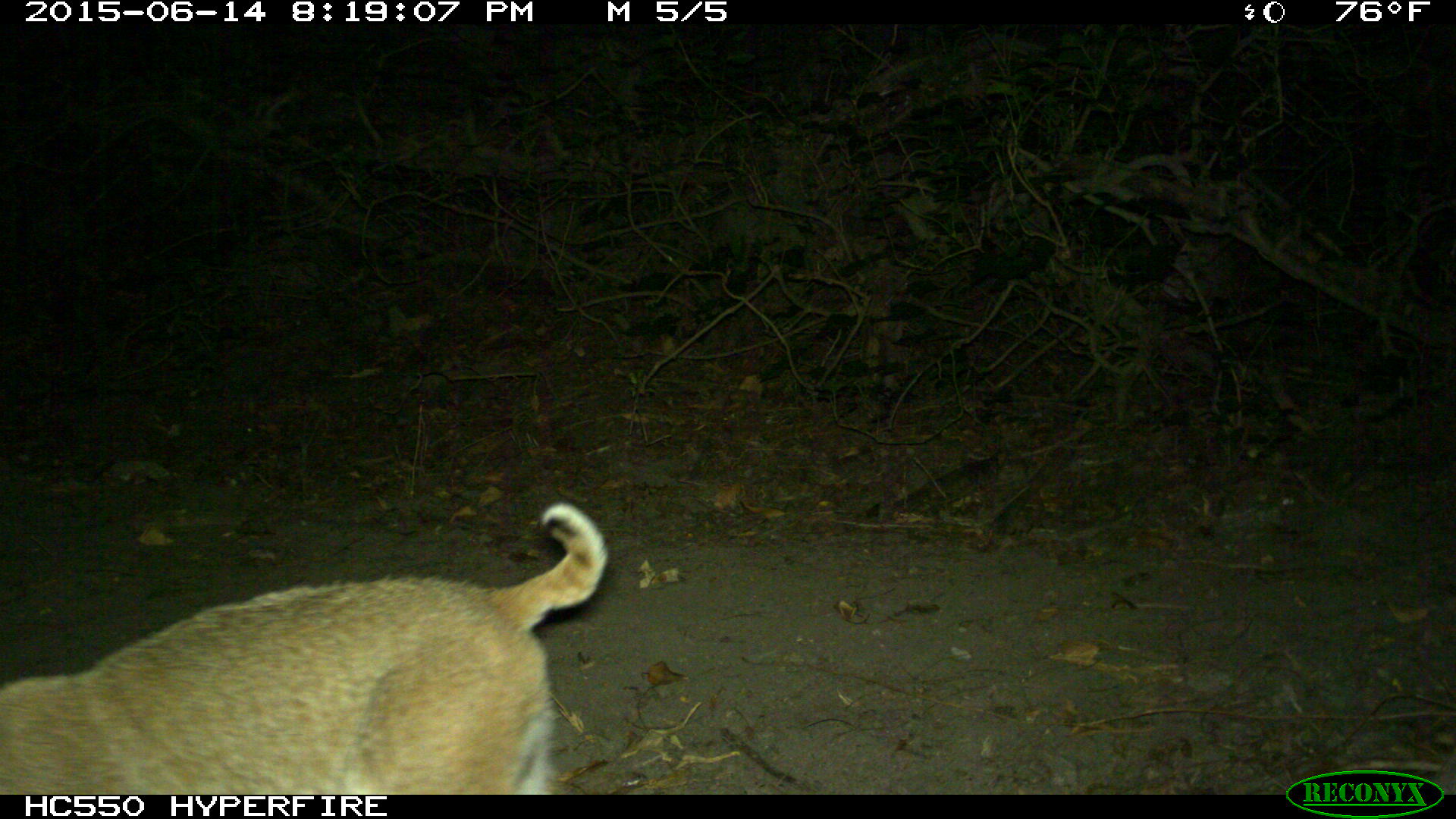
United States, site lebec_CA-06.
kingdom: Animalia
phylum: Chordata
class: Mammalia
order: Carnivora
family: Felidae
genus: Lynx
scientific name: Lynx rufus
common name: bobcat